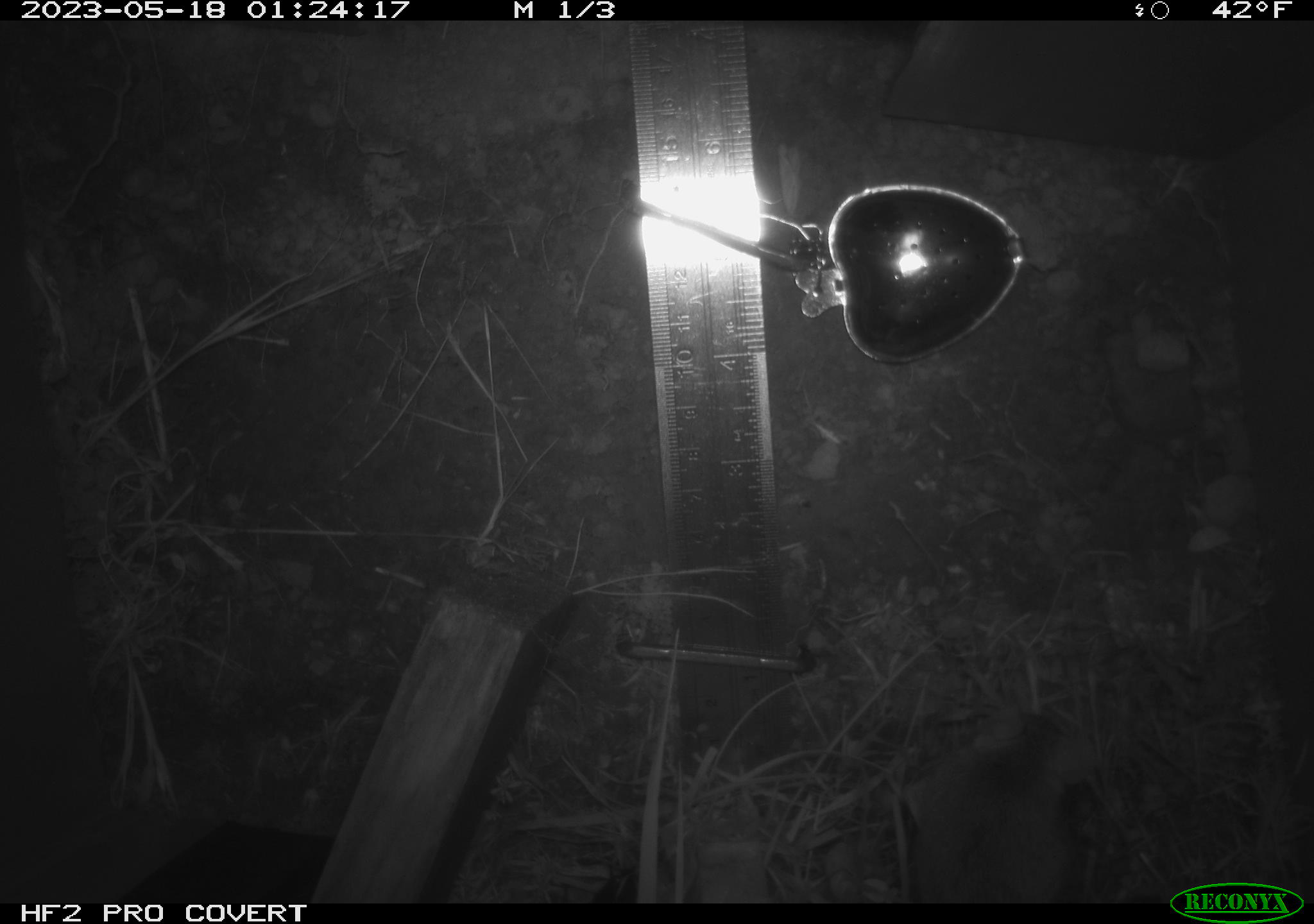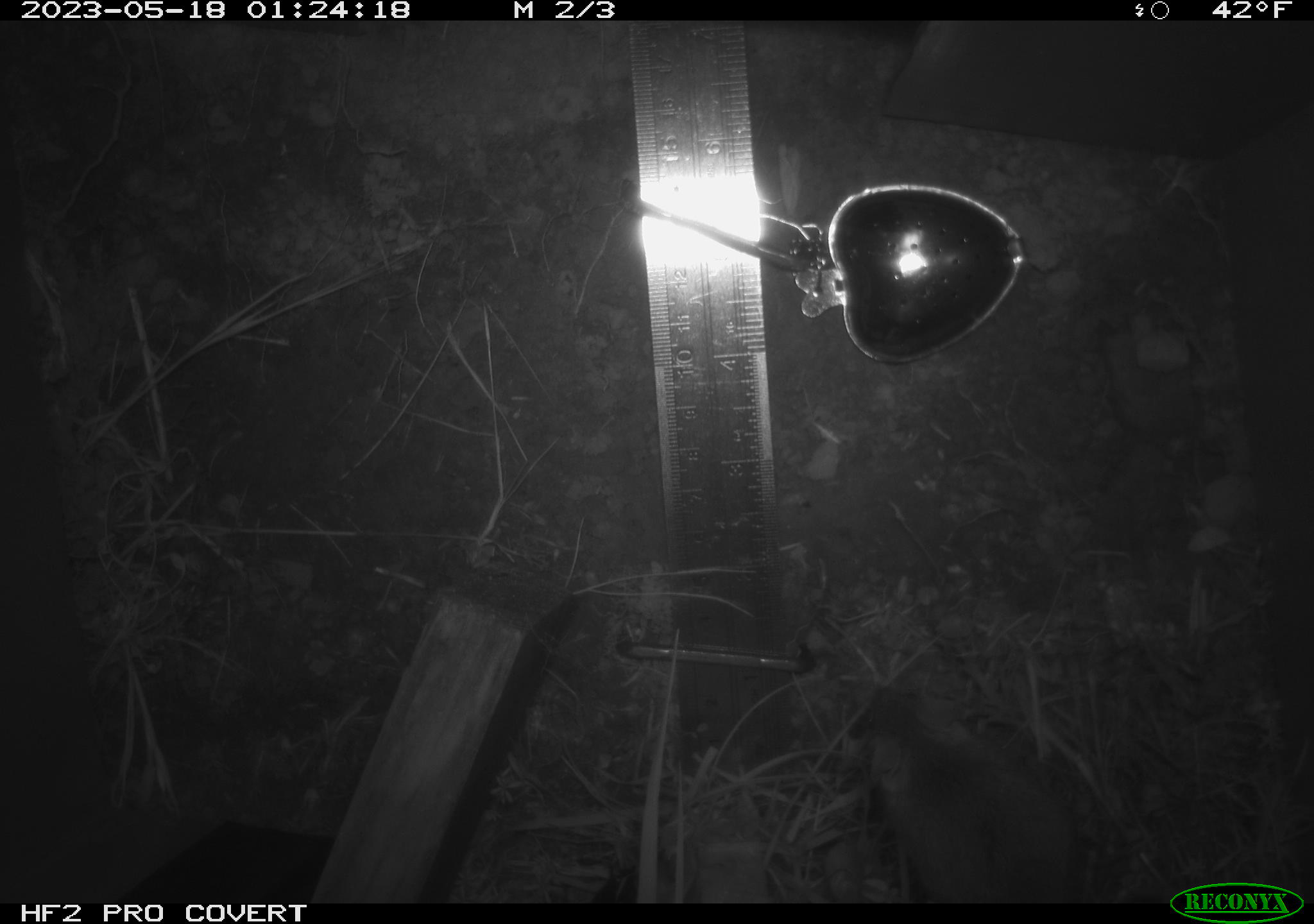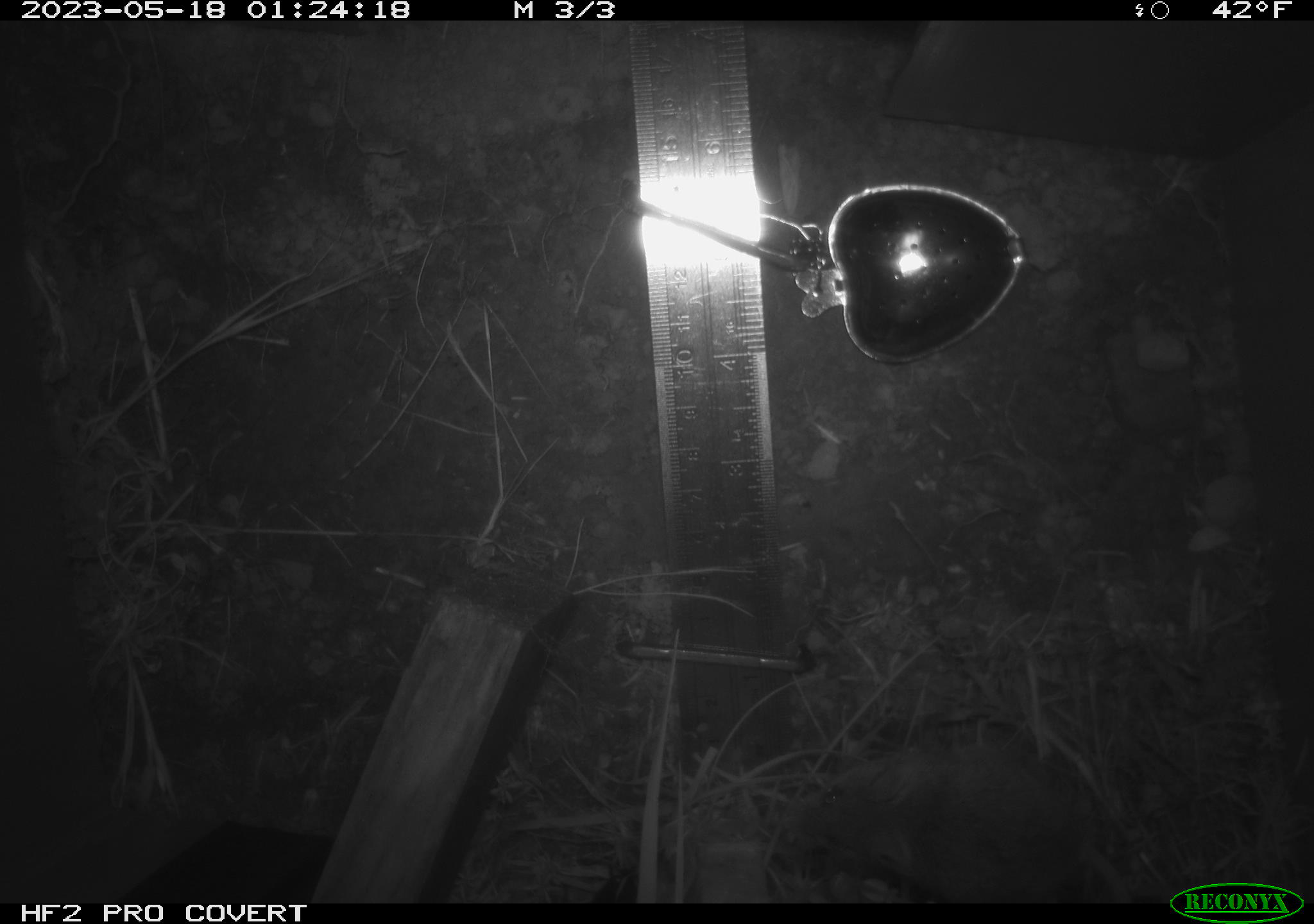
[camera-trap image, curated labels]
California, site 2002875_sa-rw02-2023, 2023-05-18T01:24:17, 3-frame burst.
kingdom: Animalia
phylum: Chordata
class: Mammalia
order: Rodentia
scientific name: Rodentia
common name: mouse species